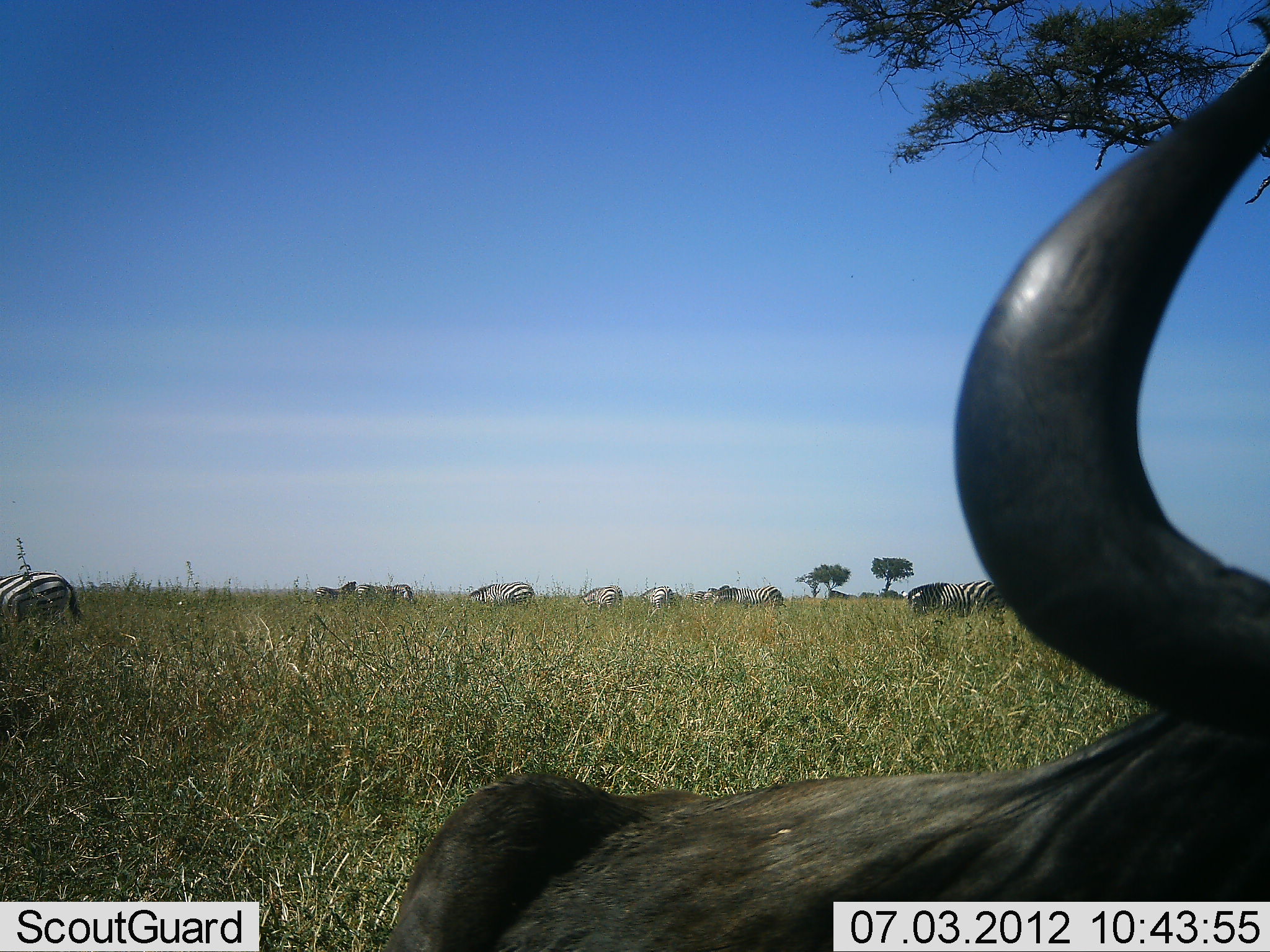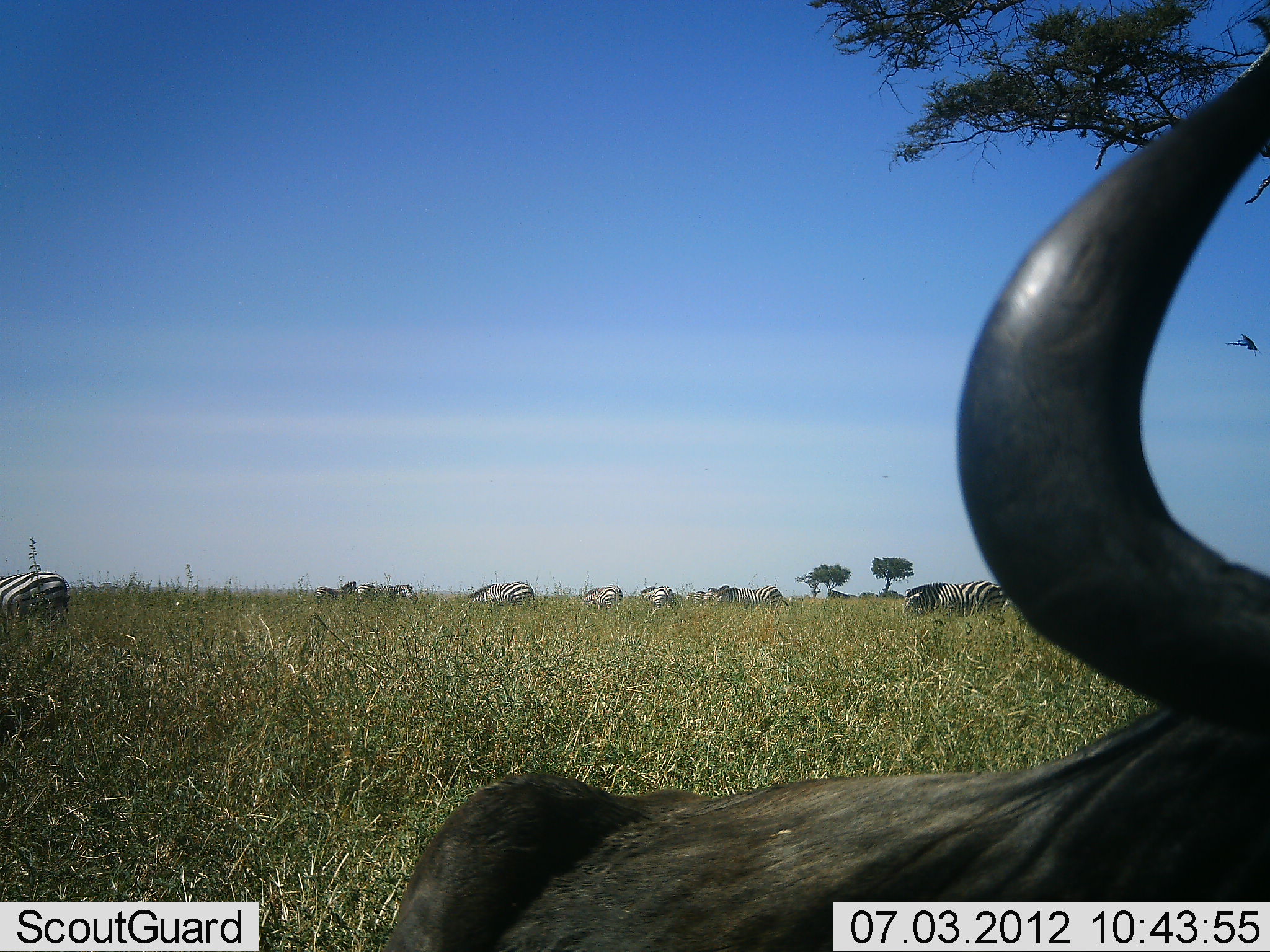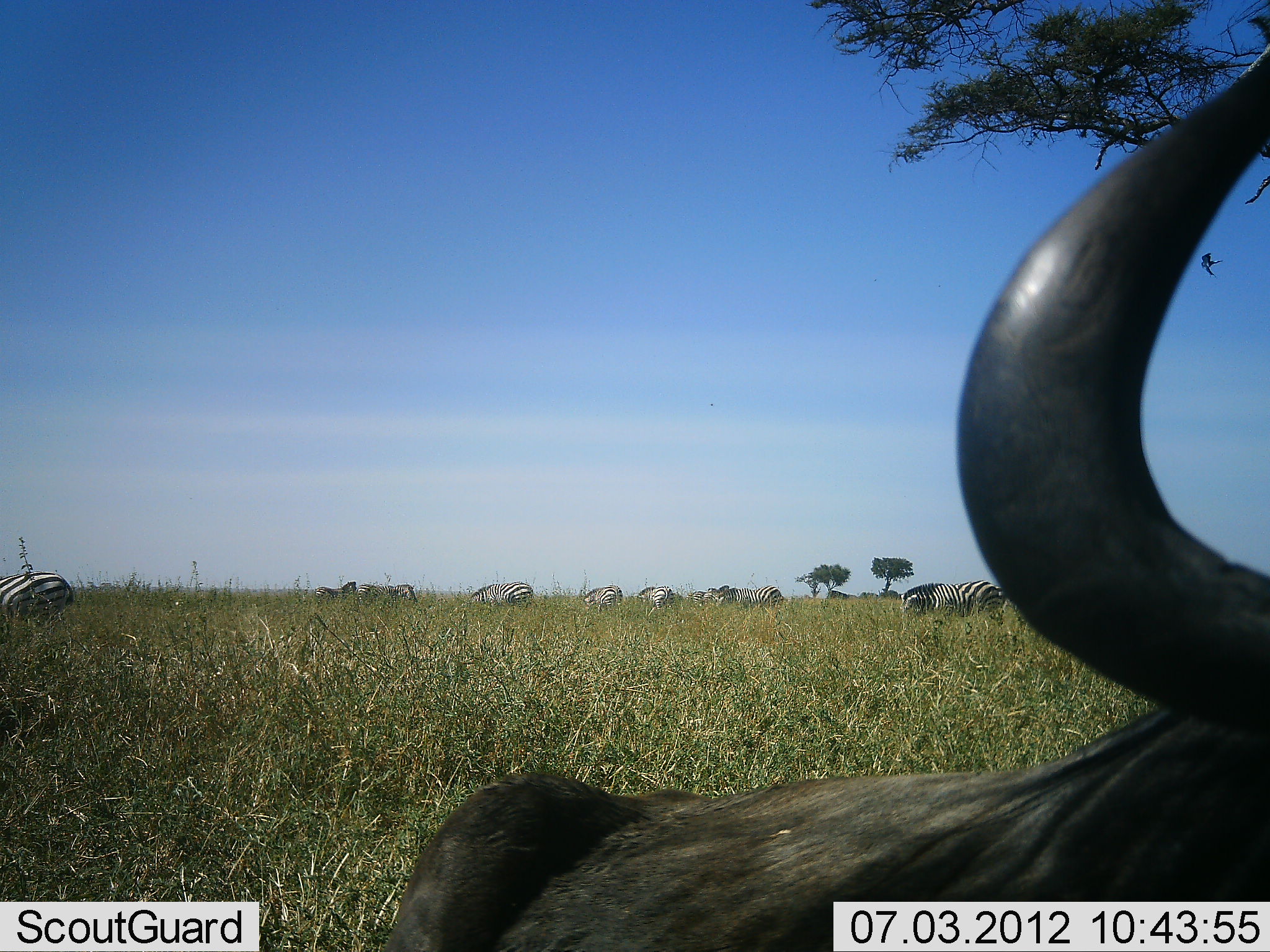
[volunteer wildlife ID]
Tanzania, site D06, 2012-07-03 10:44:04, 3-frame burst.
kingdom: Animalia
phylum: Chordata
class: Mammalia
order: Artiodactyla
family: Bovidae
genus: Connochaetes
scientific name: Connochaetes taurinus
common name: blue wildebeest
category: wildebeest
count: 1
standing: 46%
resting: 54%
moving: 0%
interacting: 0%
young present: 0%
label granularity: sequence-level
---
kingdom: Animalia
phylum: Chordata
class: Mammalia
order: Perissodactyla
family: Equidae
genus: Equus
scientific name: Equus quagga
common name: plains zebra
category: zebra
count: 9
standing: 12%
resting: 0%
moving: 0%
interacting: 0%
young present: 0%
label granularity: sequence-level